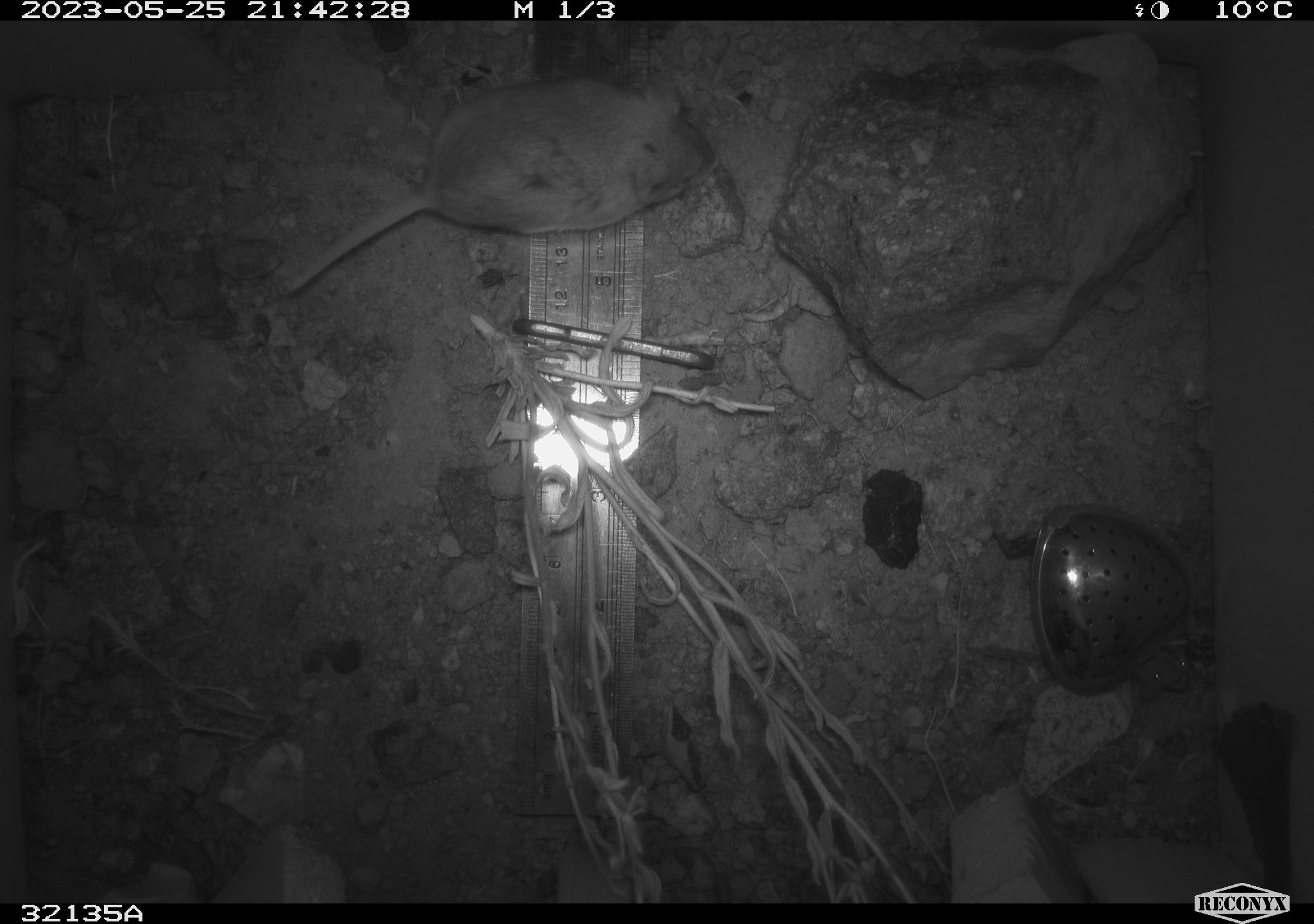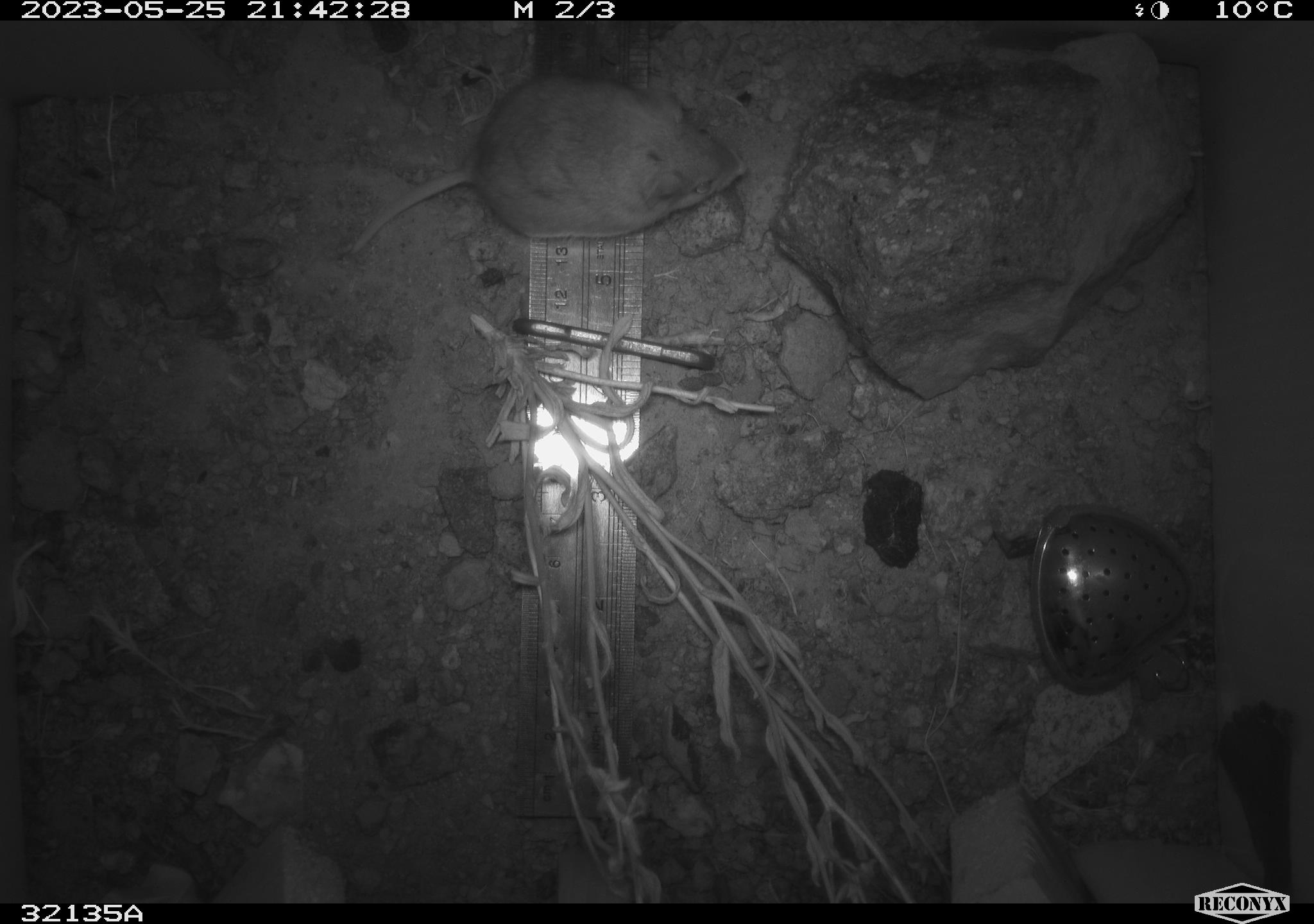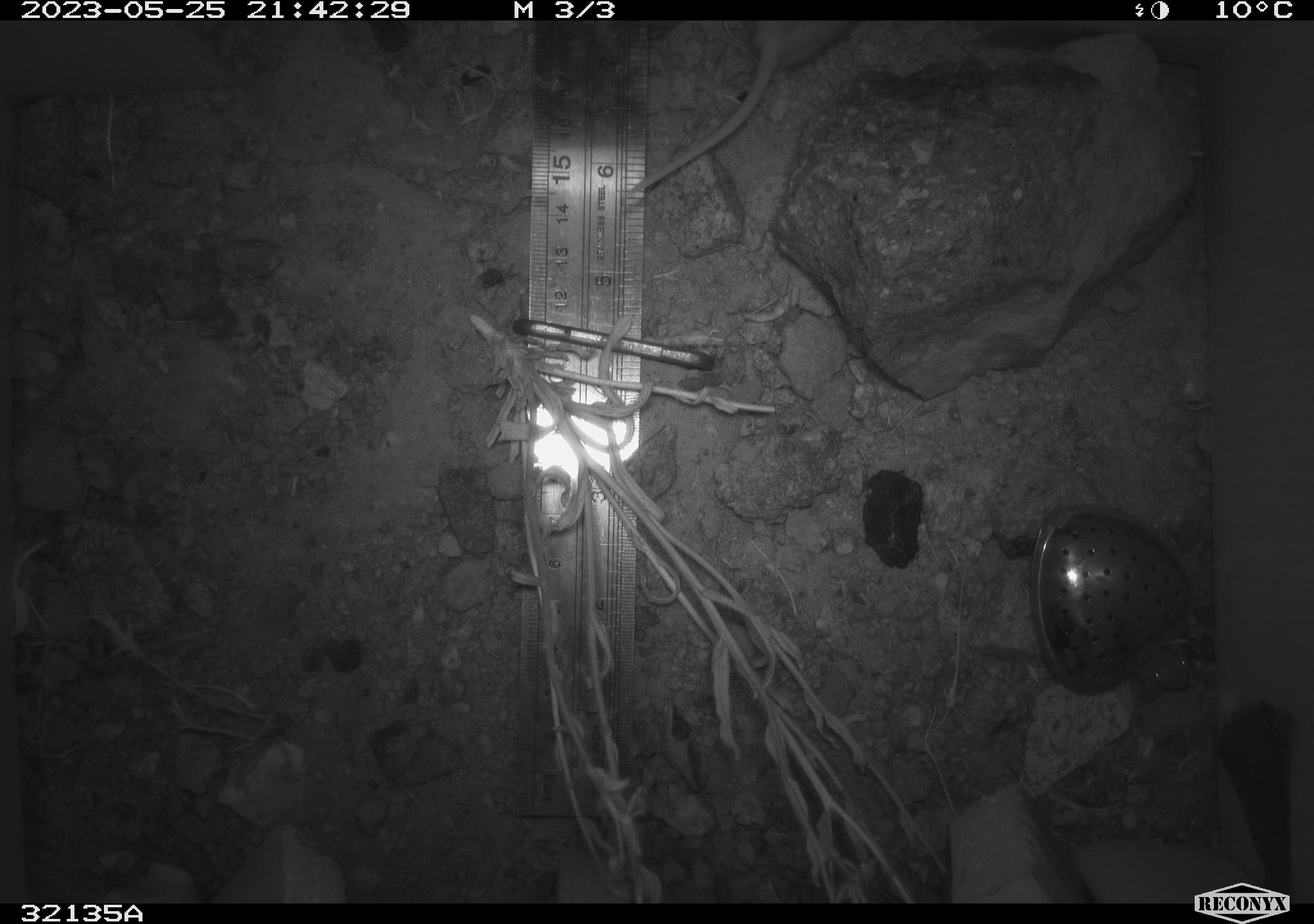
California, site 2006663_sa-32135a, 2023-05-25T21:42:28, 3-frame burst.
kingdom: Animalia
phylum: Chordata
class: Mammalia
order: Rodentia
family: Cricetidae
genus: Peromyscus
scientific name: Peromyscus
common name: deer mice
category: peromyscus species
Peromyscus species (deer mice) (Peromyscus).